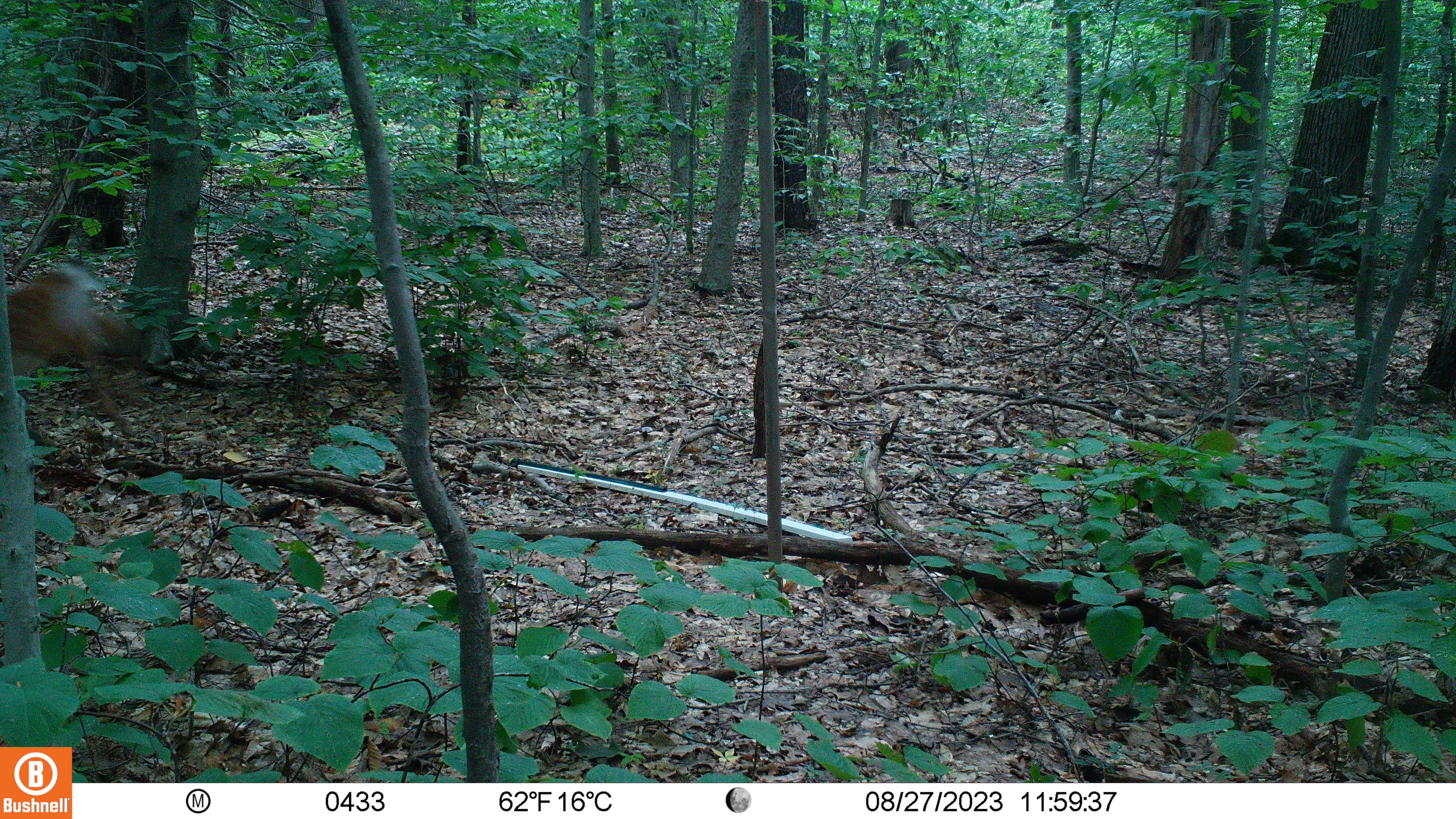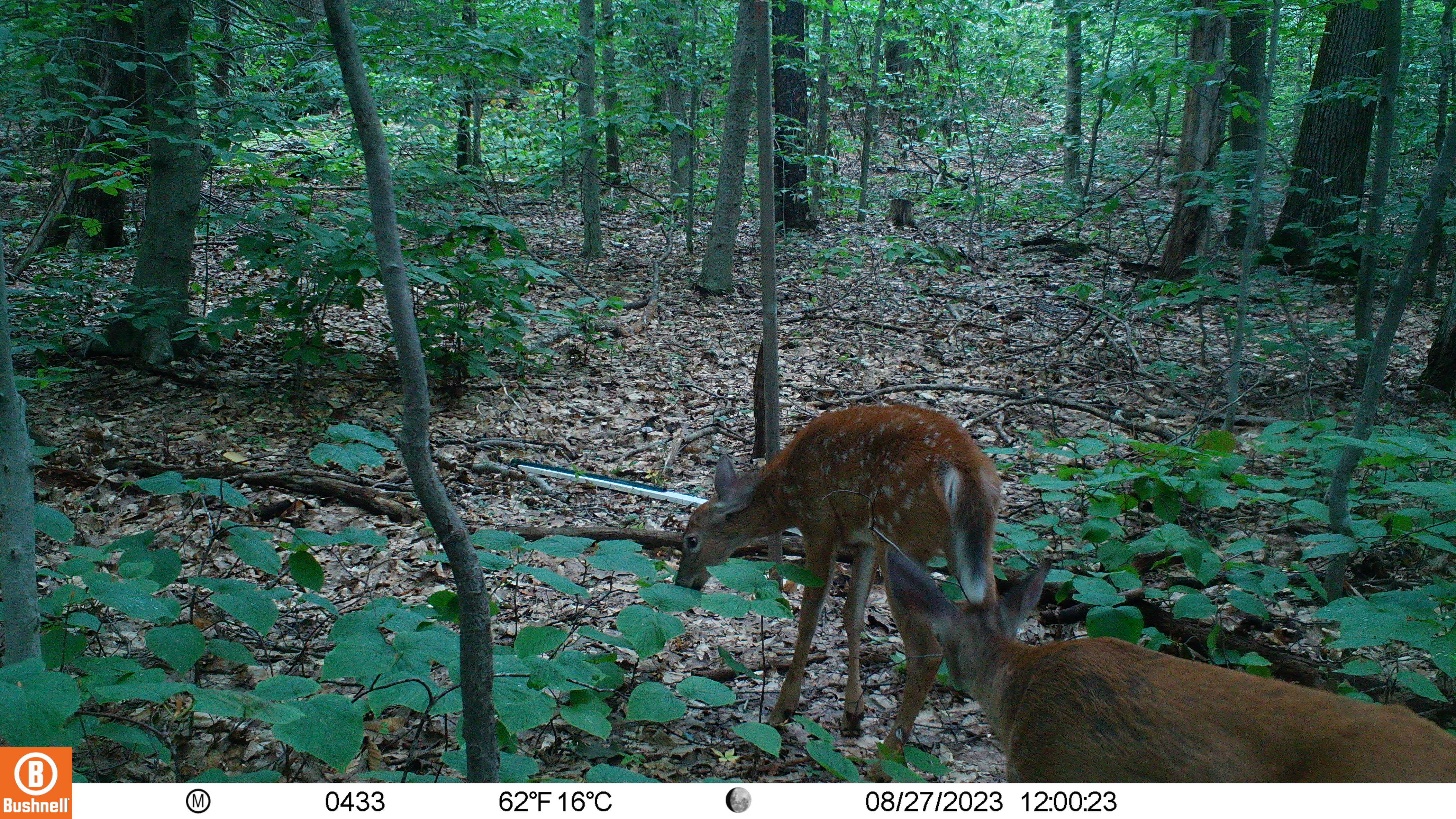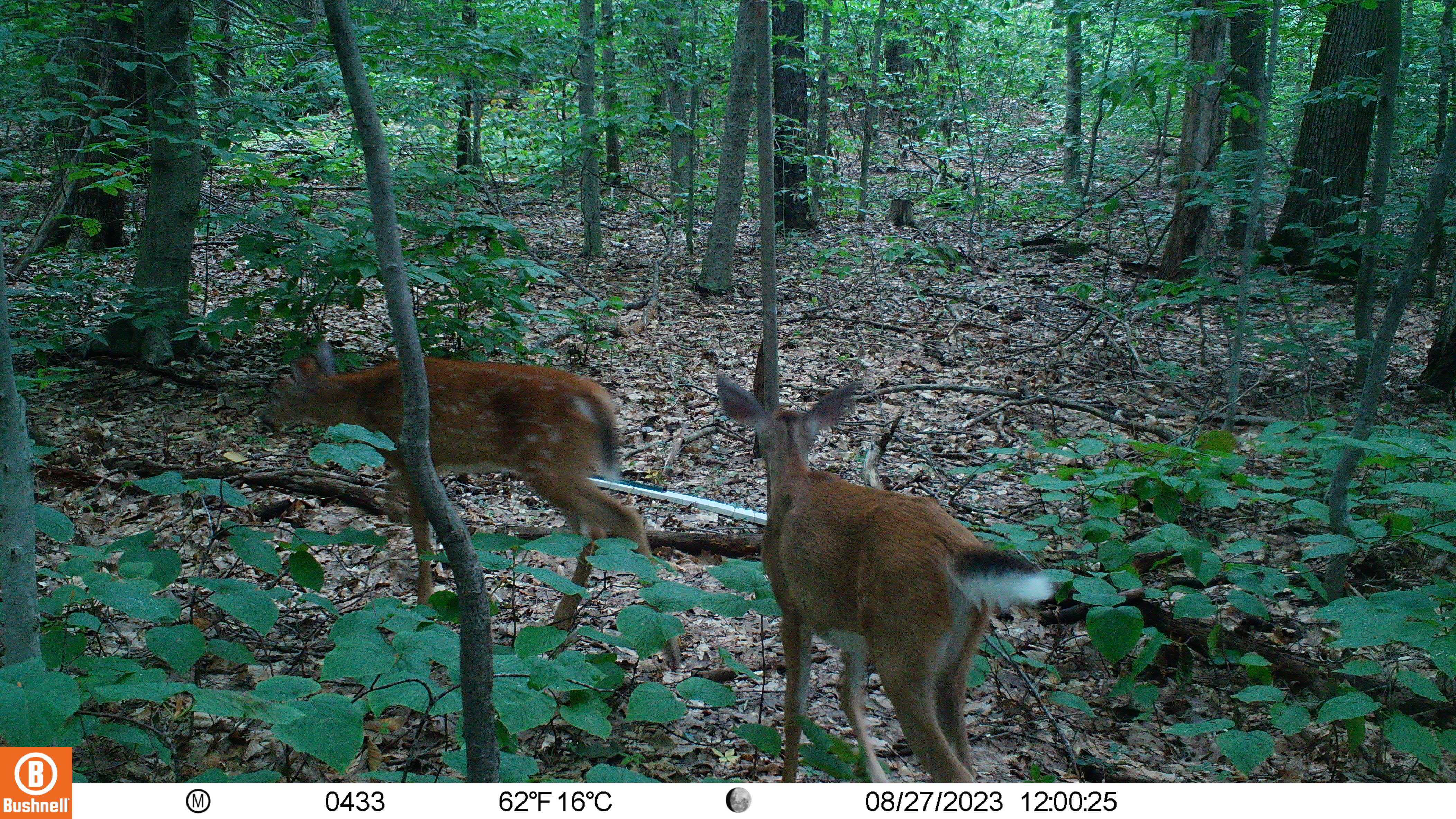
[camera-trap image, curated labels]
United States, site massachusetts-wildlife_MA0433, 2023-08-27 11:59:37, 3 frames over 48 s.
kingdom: Animalia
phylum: Chordata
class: Mammalia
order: Artiodactyla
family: Cervidae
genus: Odocoileus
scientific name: Odocoileus virginianus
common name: white-tailed deer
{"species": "white-tailed deer (Odocoileus virginianus)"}